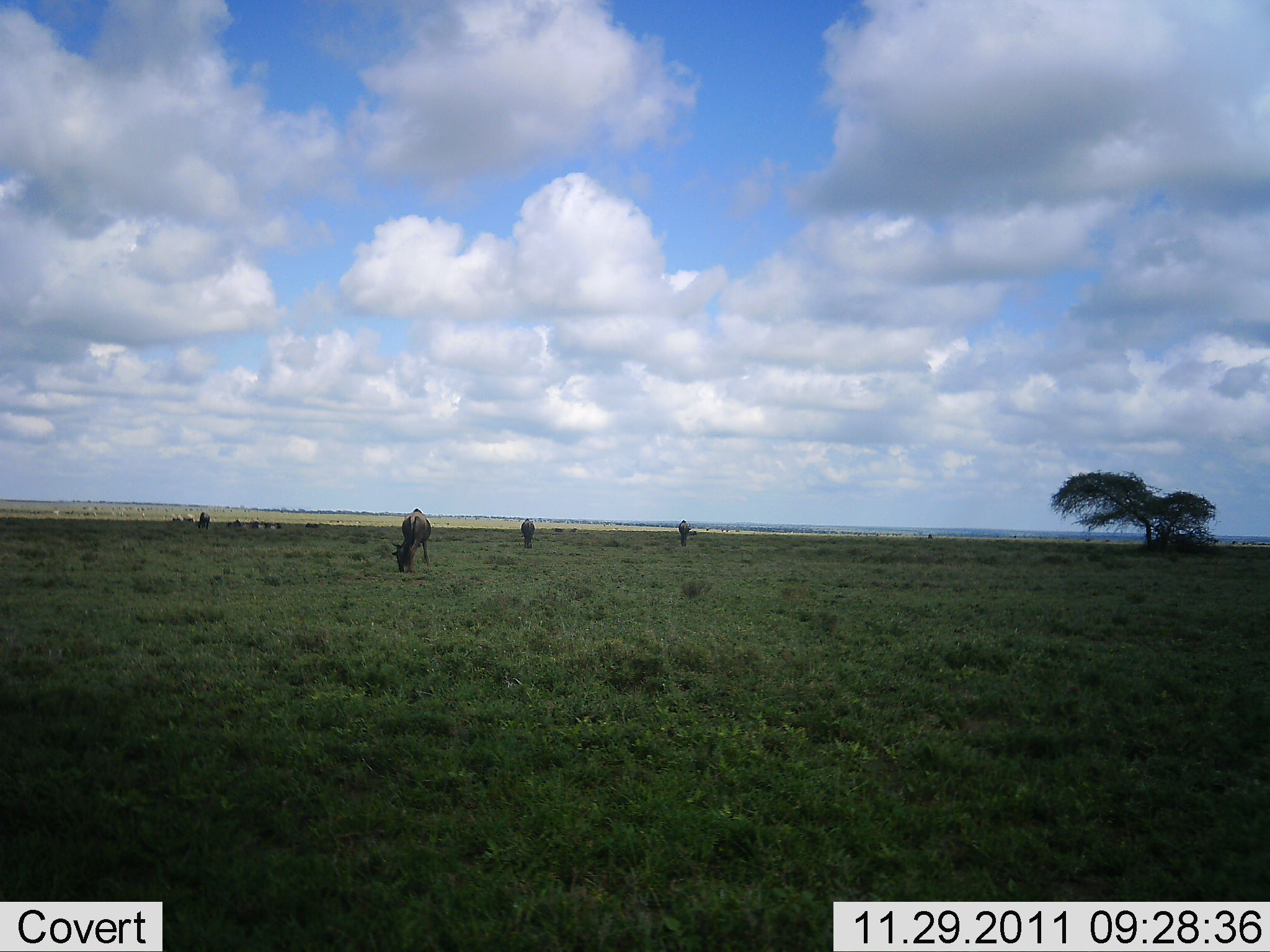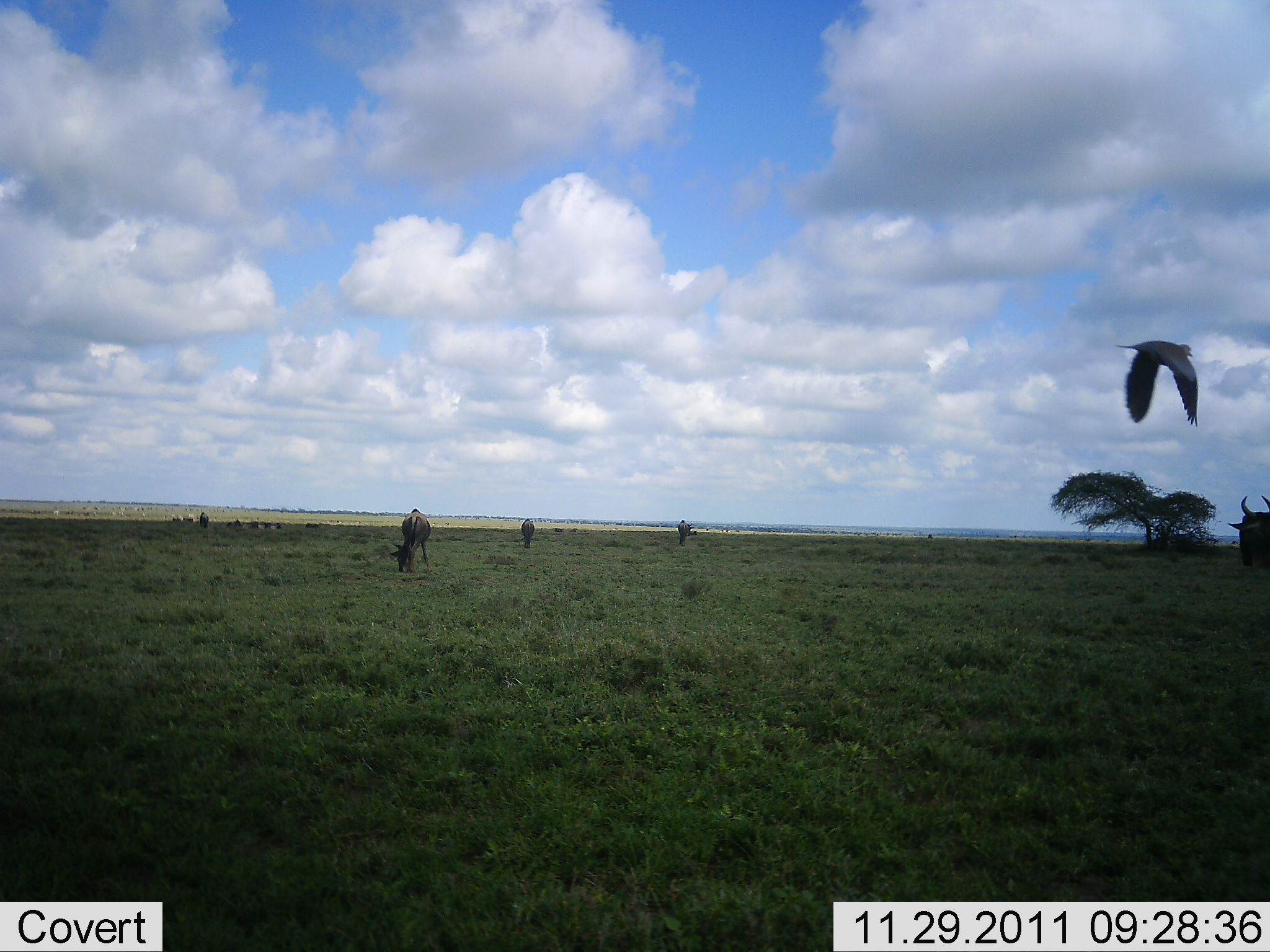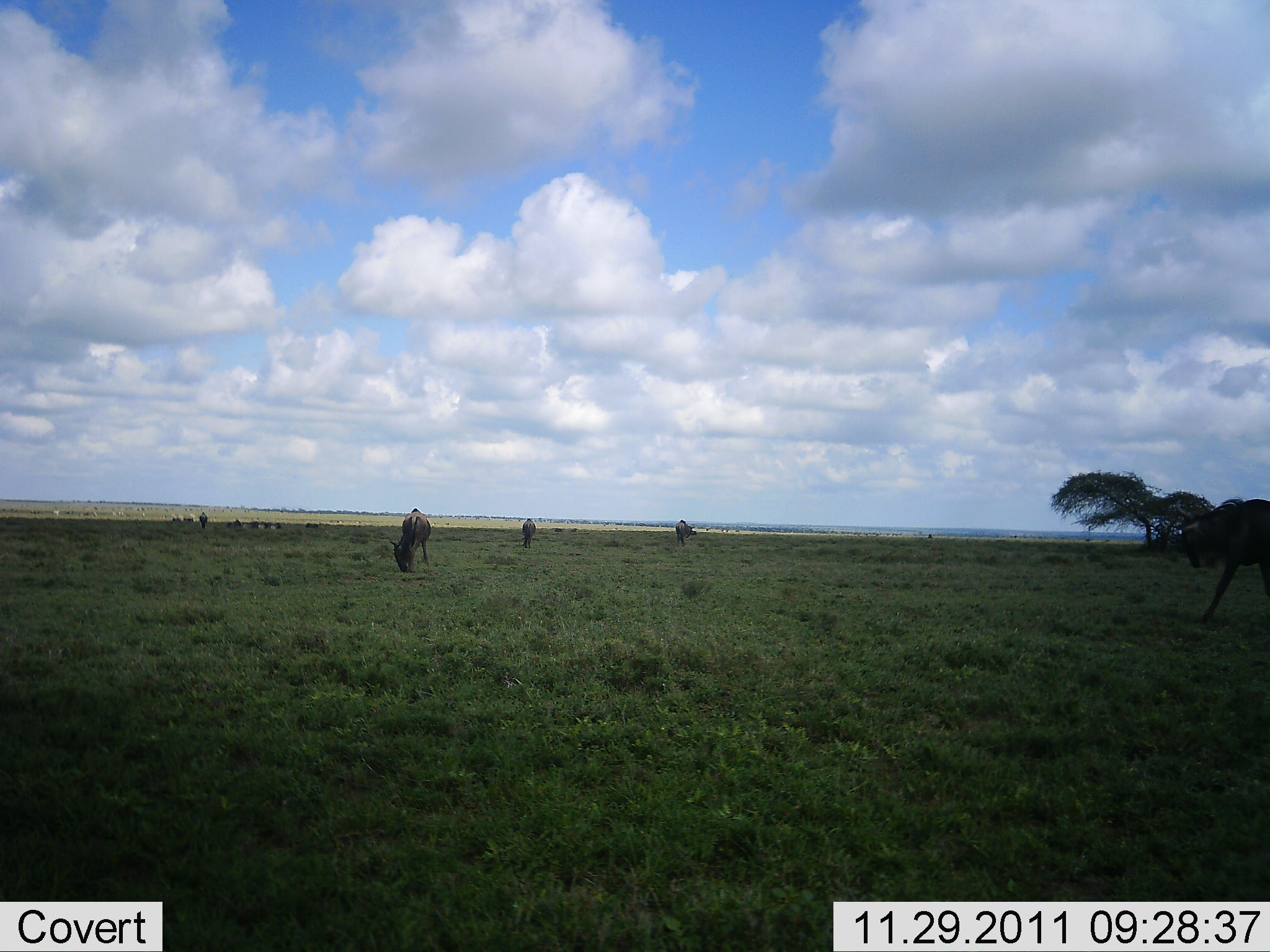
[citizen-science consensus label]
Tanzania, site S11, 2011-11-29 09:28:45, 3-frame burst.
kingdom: Animalia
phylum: Chordata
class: Aves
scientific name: Aves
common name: bird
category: otherbird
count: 1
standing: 0%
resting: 0%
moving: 100%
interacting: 0%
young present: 0%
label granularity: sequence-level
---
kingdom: Animalia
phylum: Chordata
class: Mammalia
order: Artiodactyla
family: Bovidae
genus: Connochaetes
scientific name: Connochaetes taurinus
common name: blue wildebeest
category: wildebeest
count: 5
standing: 25%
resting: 0%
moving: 58%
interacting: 0%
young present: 0%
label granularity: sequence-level